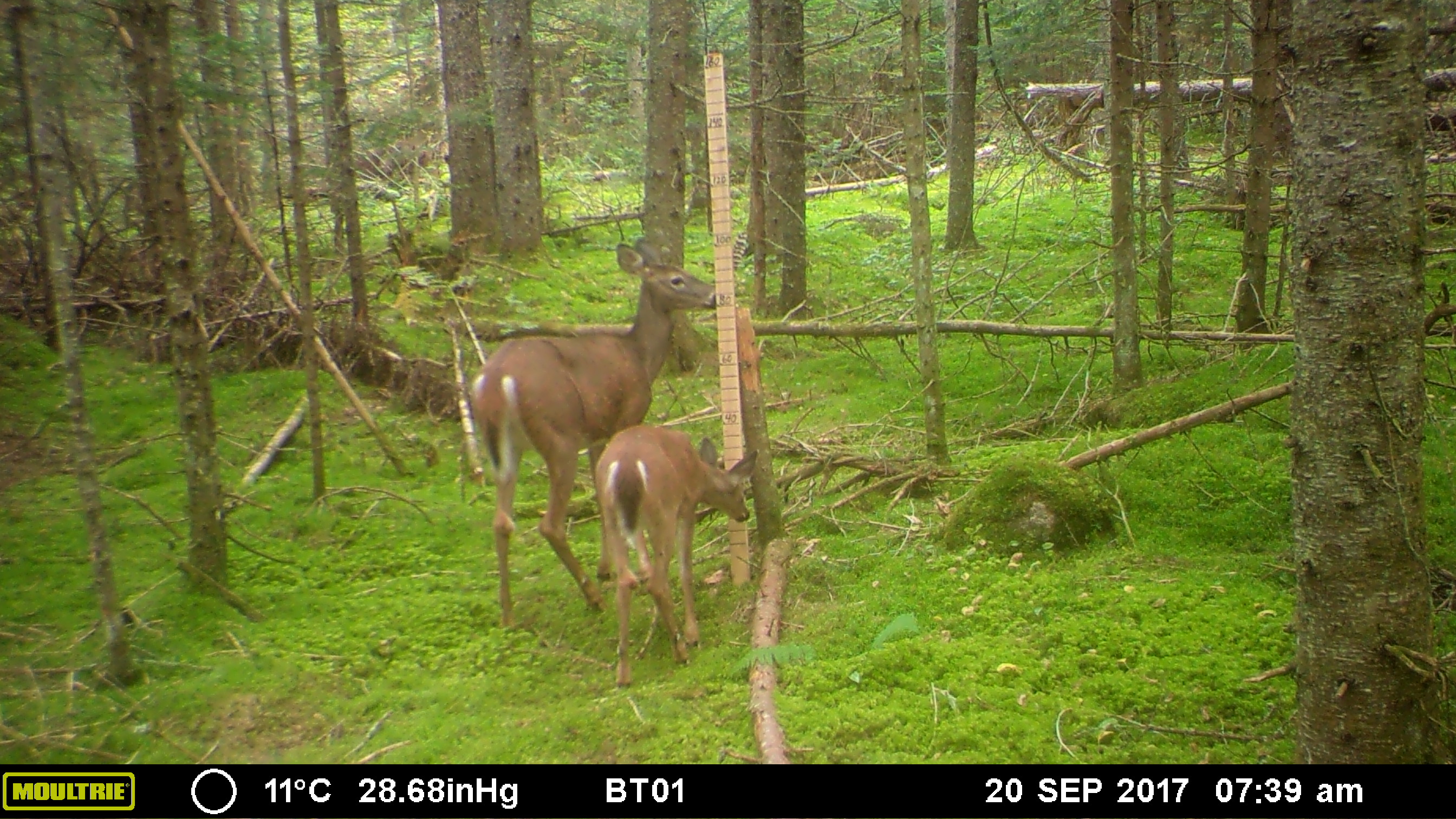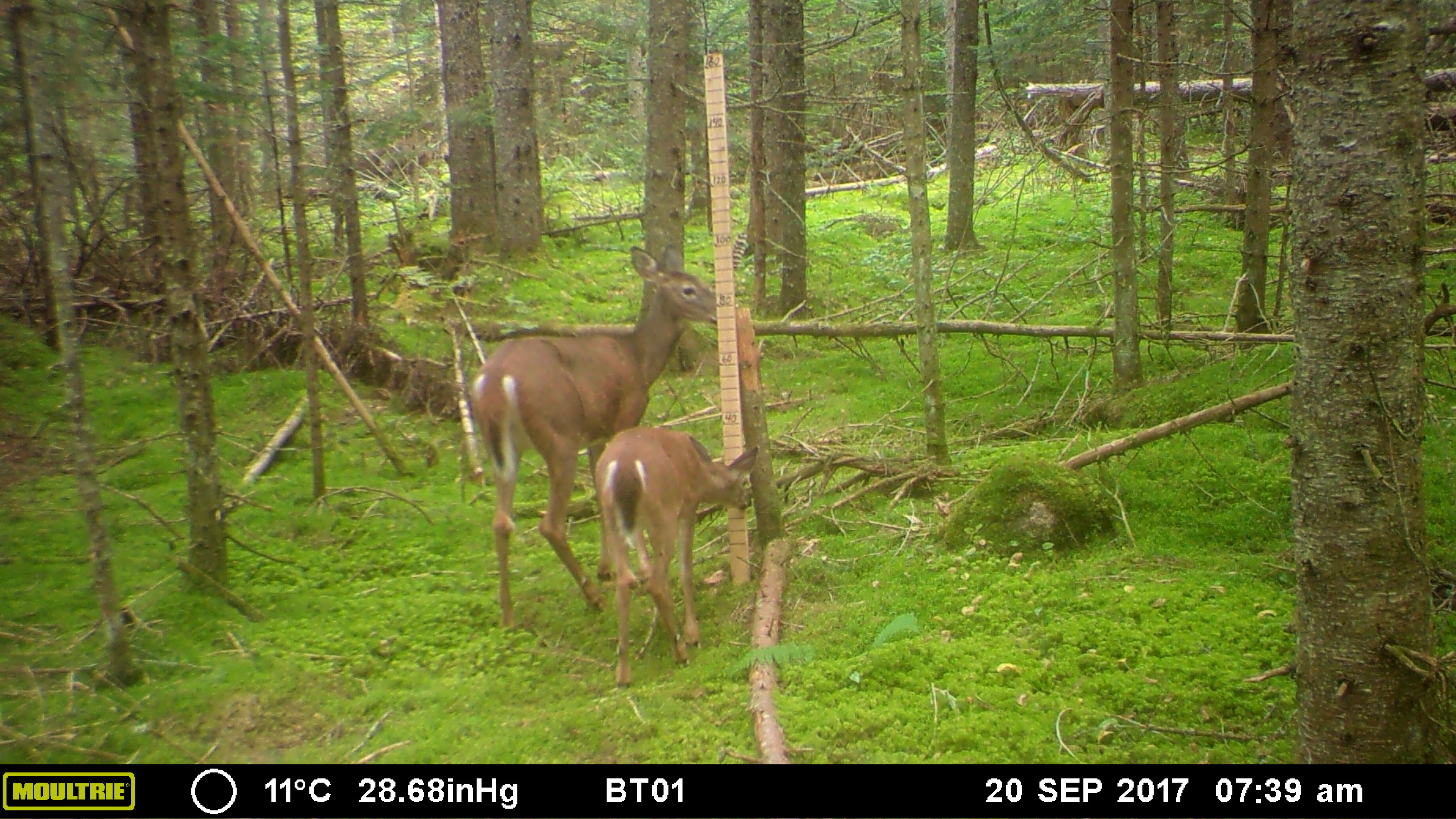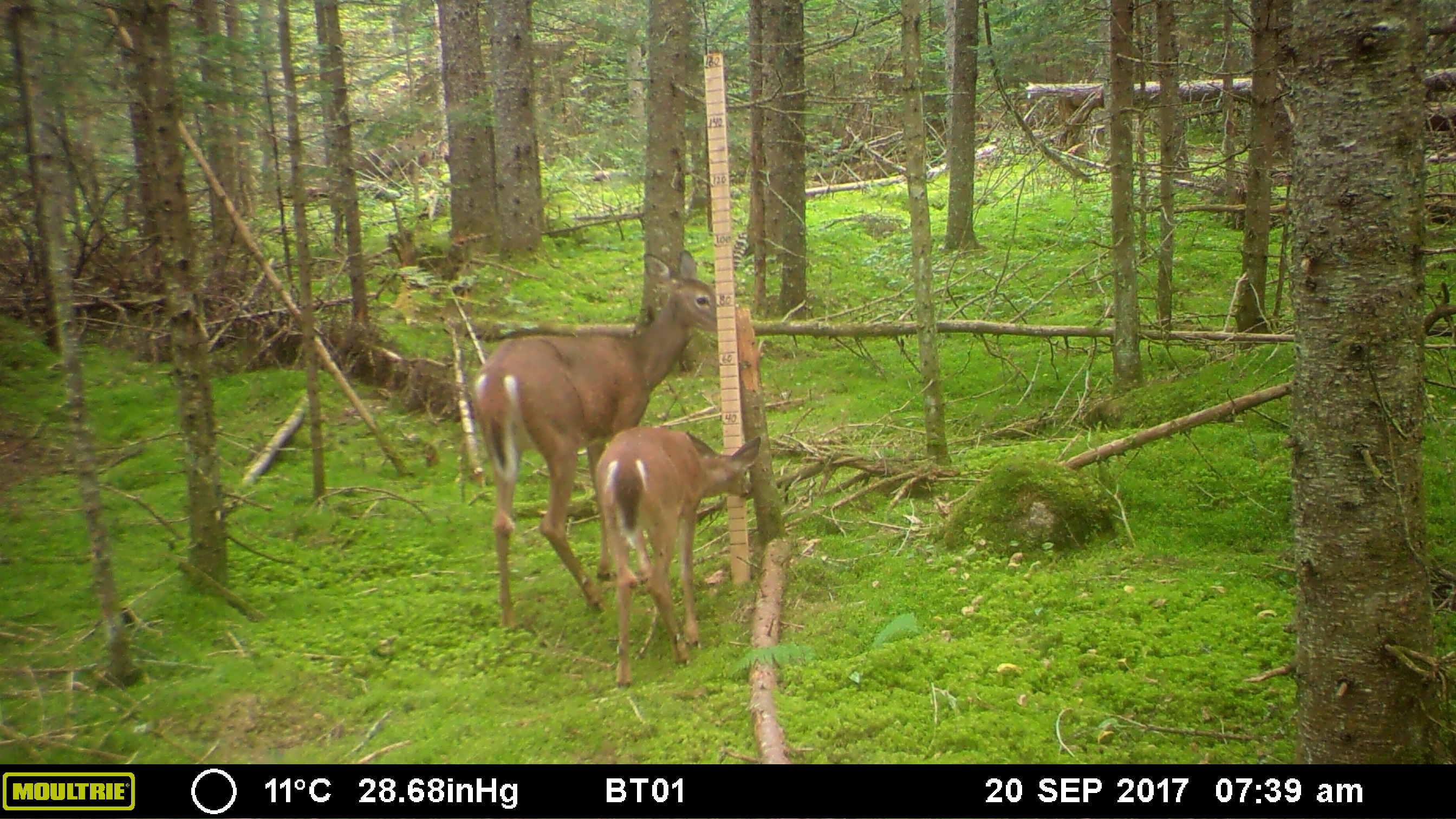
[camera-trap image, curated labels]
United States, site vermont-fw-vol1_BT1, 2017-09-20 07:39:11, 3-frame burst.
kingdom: Animalia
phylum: Chordata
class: Mammalia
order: Artiodactyla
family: Cervidae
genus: Odocoileus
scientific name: Odocoileus virginianus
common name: white-tailed deer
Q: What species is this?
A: White-tailed deer (Odocoileus virginianus).